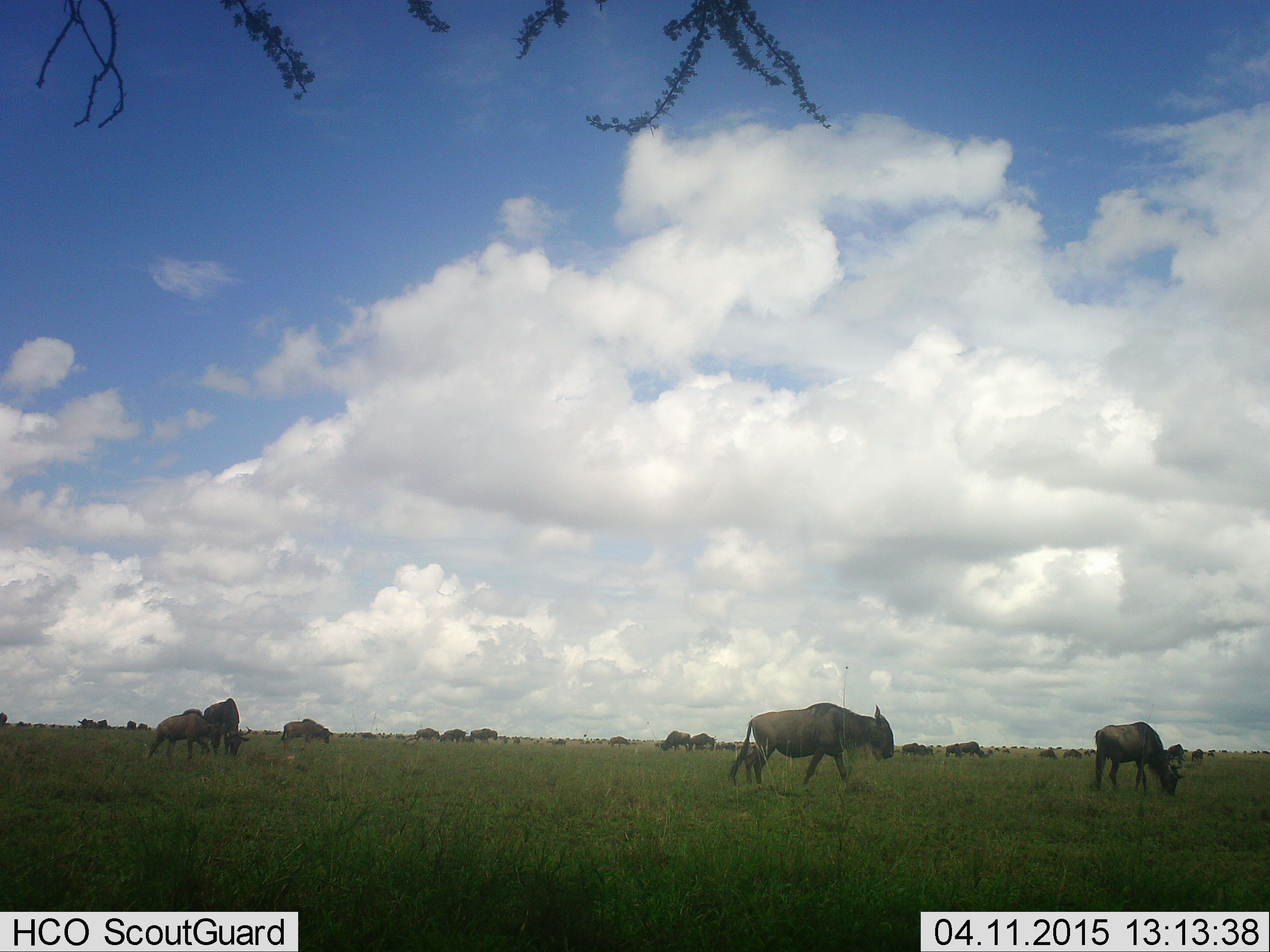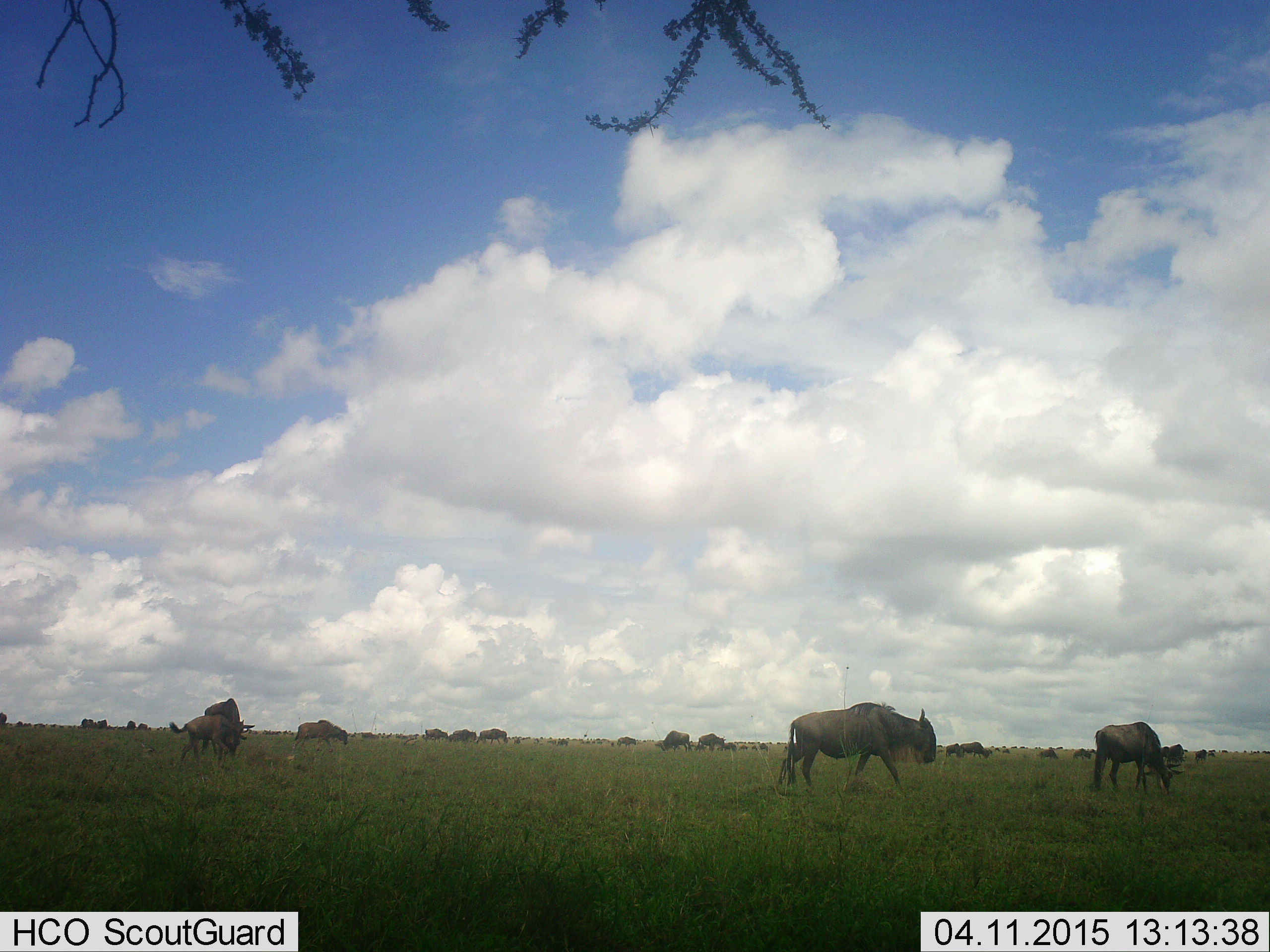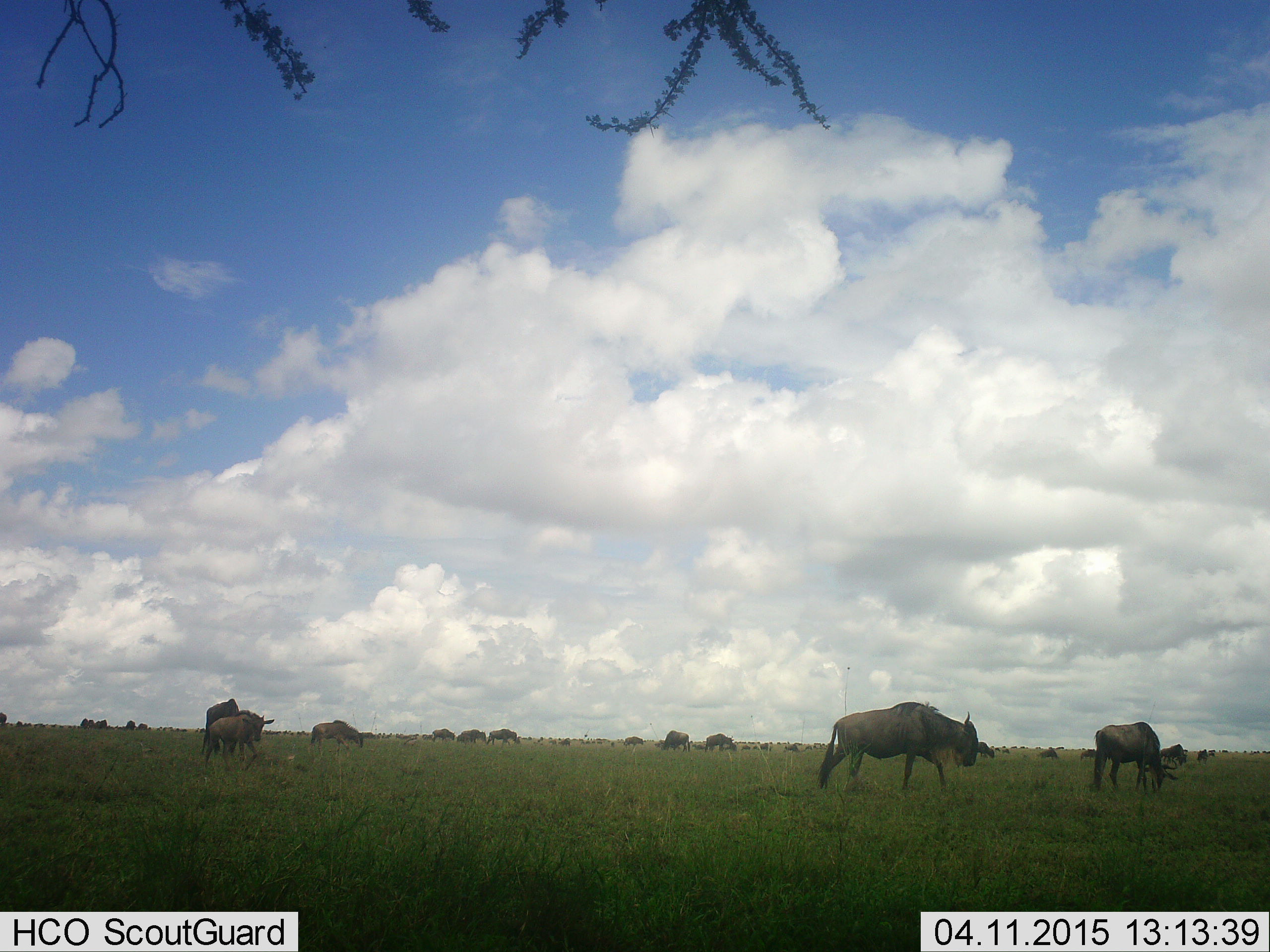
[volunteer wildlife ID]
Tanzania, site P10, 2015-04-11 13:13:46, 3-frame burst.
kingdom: Animalia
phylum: Chordata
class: Mammalia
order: Artiodactyla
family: Bovidae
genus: Connochaetes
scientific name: Connochaetes taurinus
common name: blue wildebeest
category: wildebeest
Wildebeest (blue wildebeest) (Connochaetes taurinus), count 11-50. Behavior (volunteer vote fractions): standing 20%, resting 0%, moving 80%, interacting 0%. Young present (vote fraction): 20%. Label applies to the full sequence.